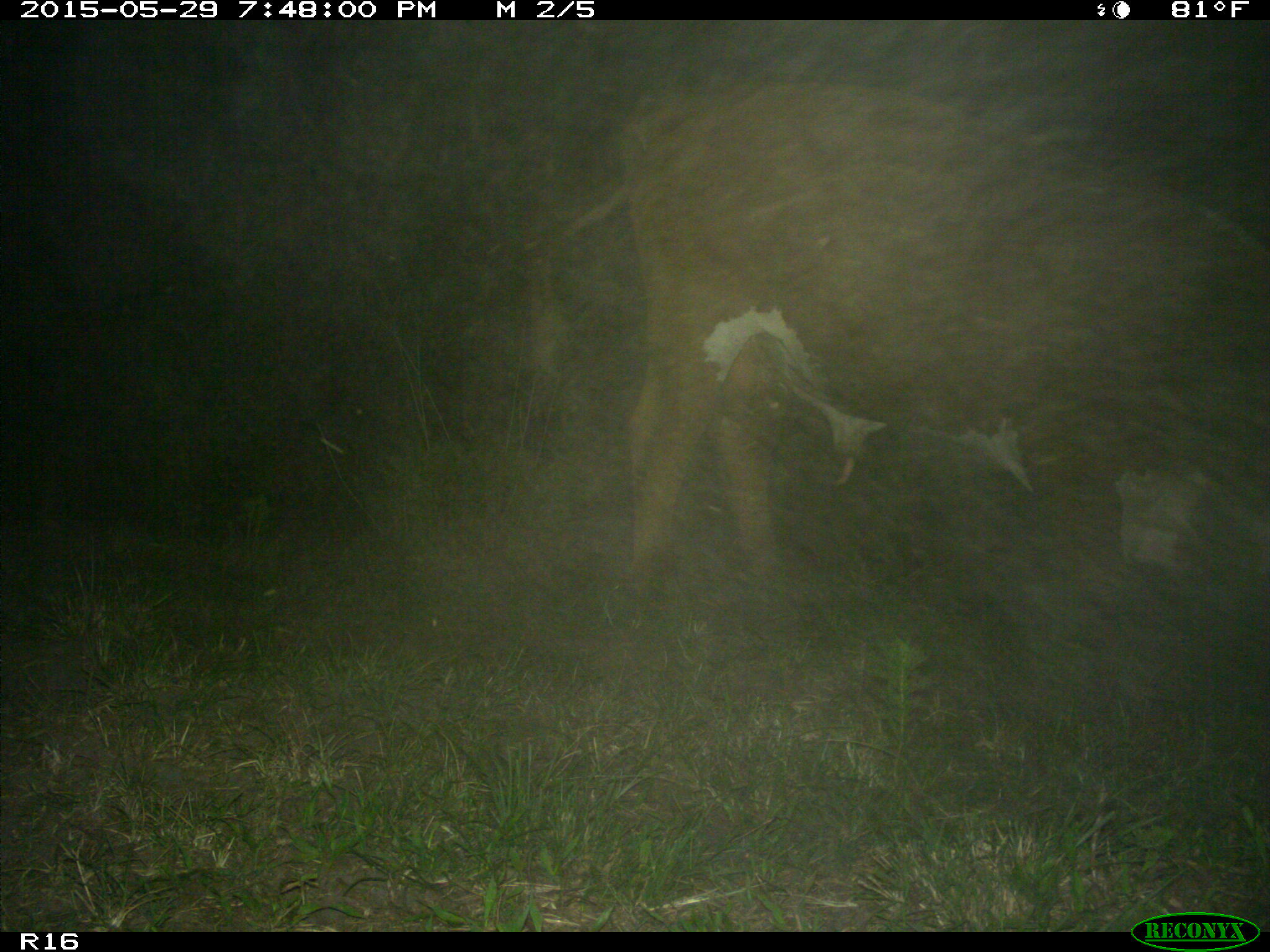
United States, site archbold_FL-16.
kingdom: Animalia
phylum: Chordata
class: Mammalia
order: Artiodactyla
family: Bovidae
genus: Bos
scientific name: Bos taurus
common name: domestic cow